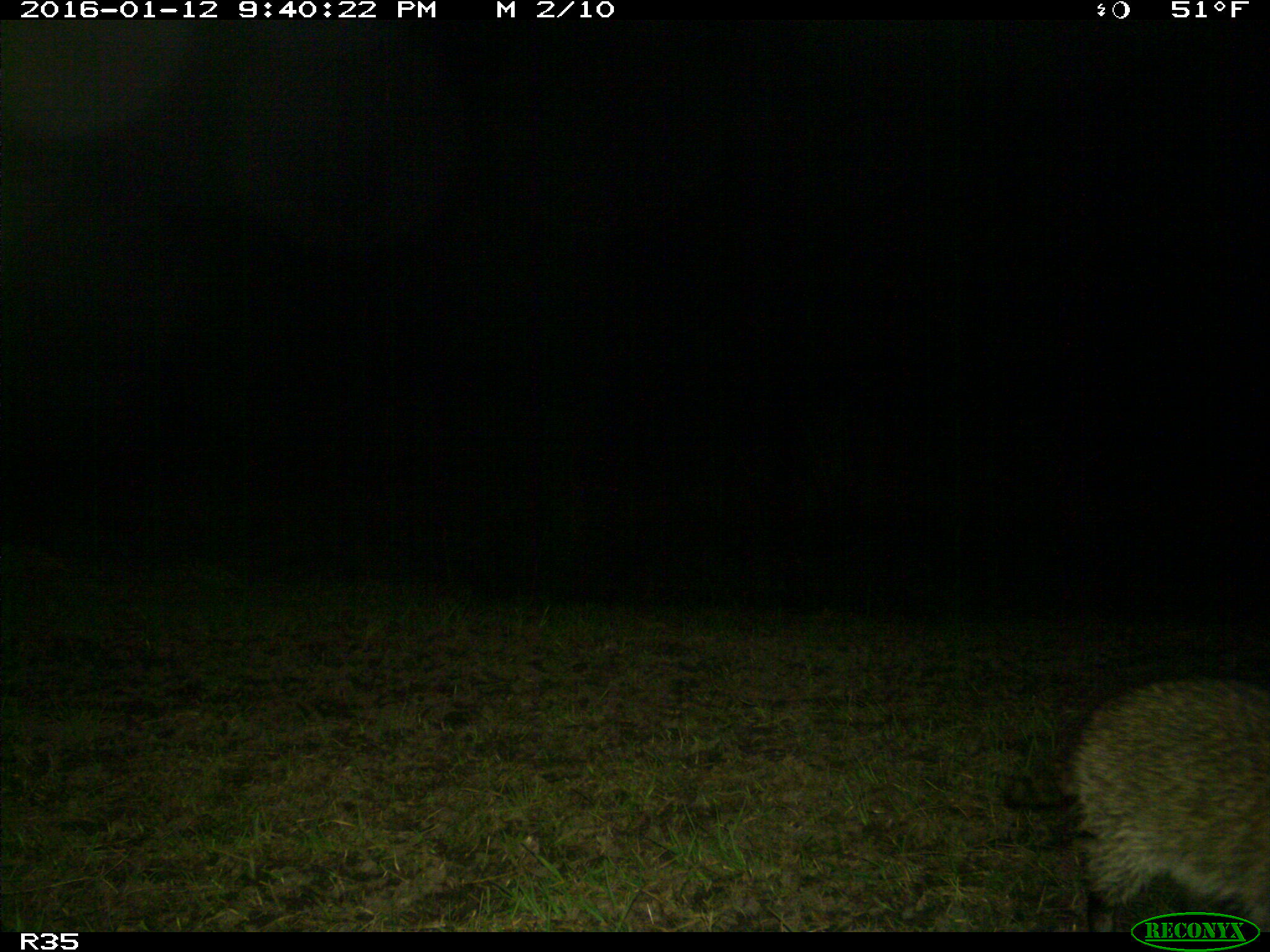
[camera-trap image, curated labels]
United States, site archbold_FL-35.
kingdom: Animalia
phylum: Chordata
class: Mammalia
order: Carnivora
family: Procyonidae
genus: Procyon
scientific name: Procyon lotor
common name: common raccoon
Procyon lotor (common raccoon).